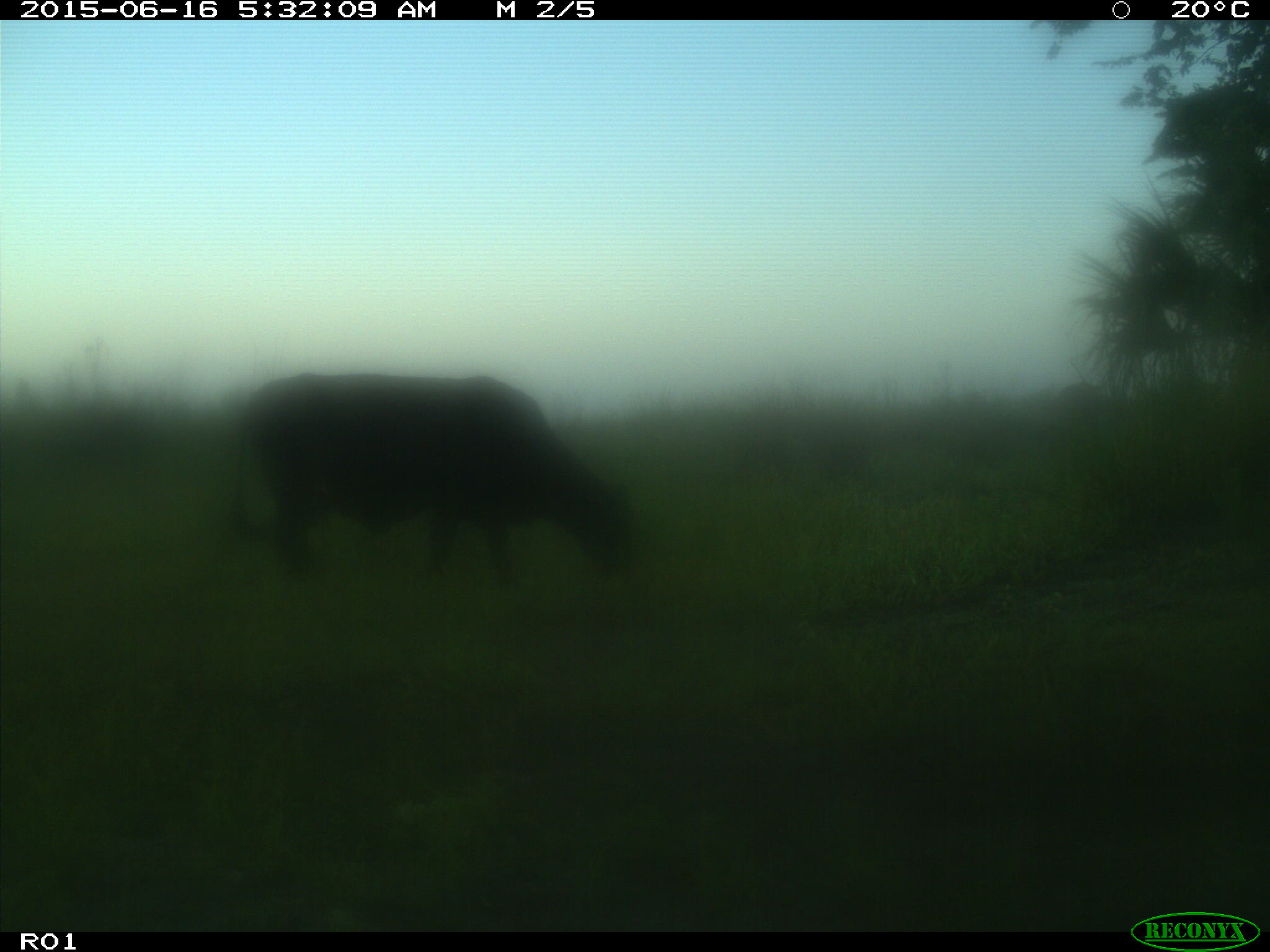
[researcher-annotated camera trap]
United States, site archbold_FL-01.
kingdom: Animalia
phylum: Chordata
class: Mammalia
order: Artiodactyla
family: Bovidae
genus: Bos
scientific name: Bos taurus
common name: domestic cow